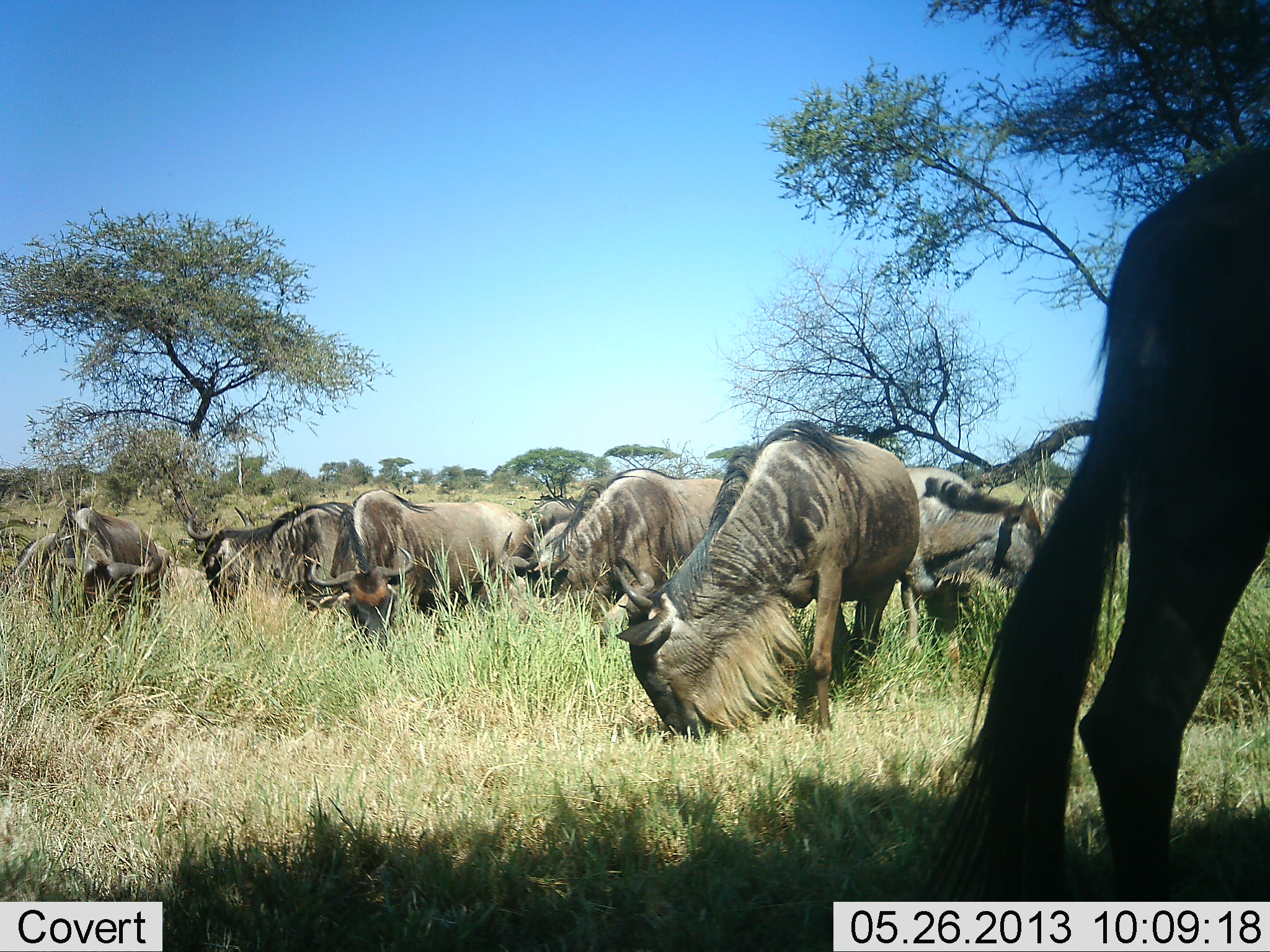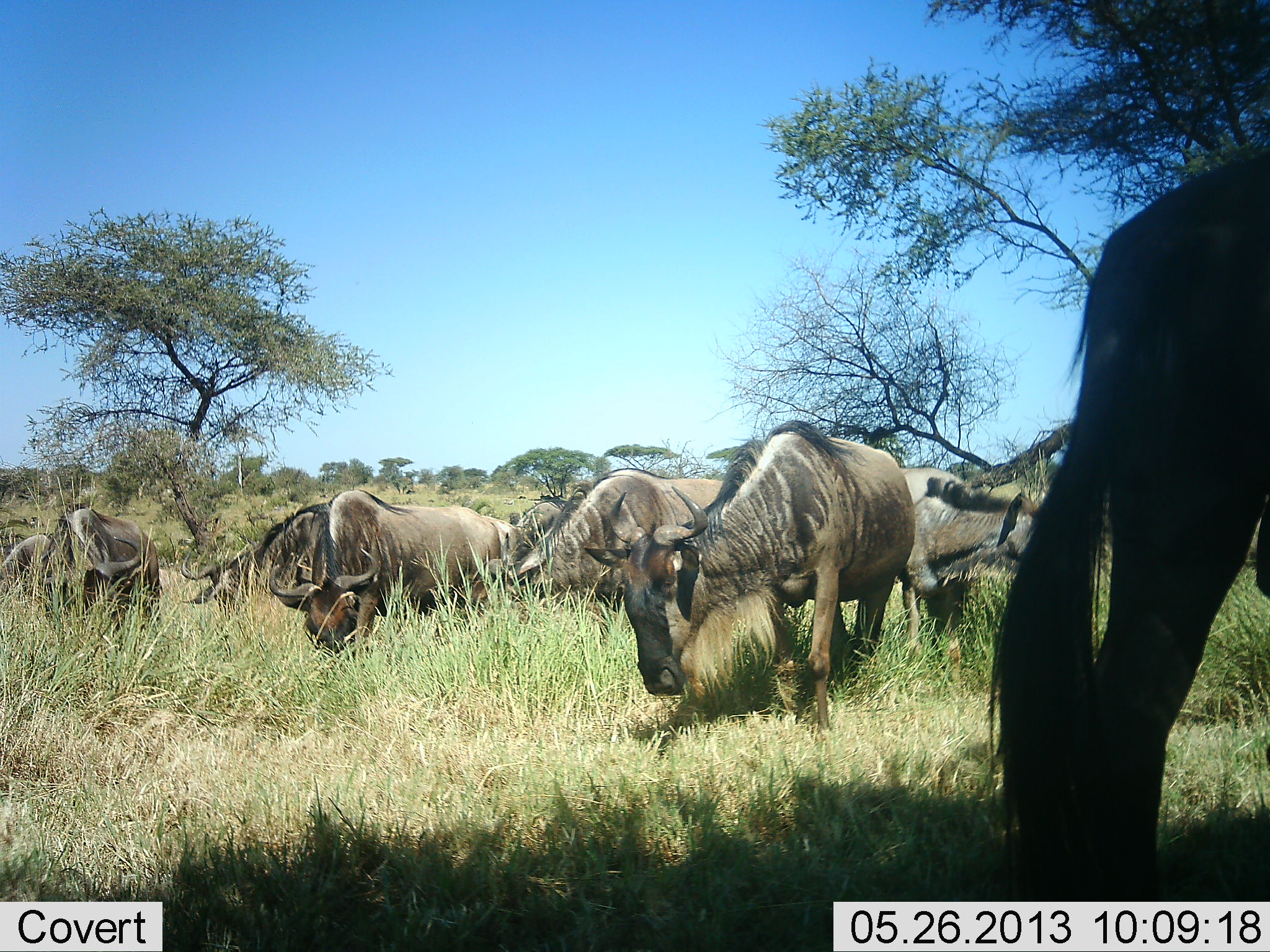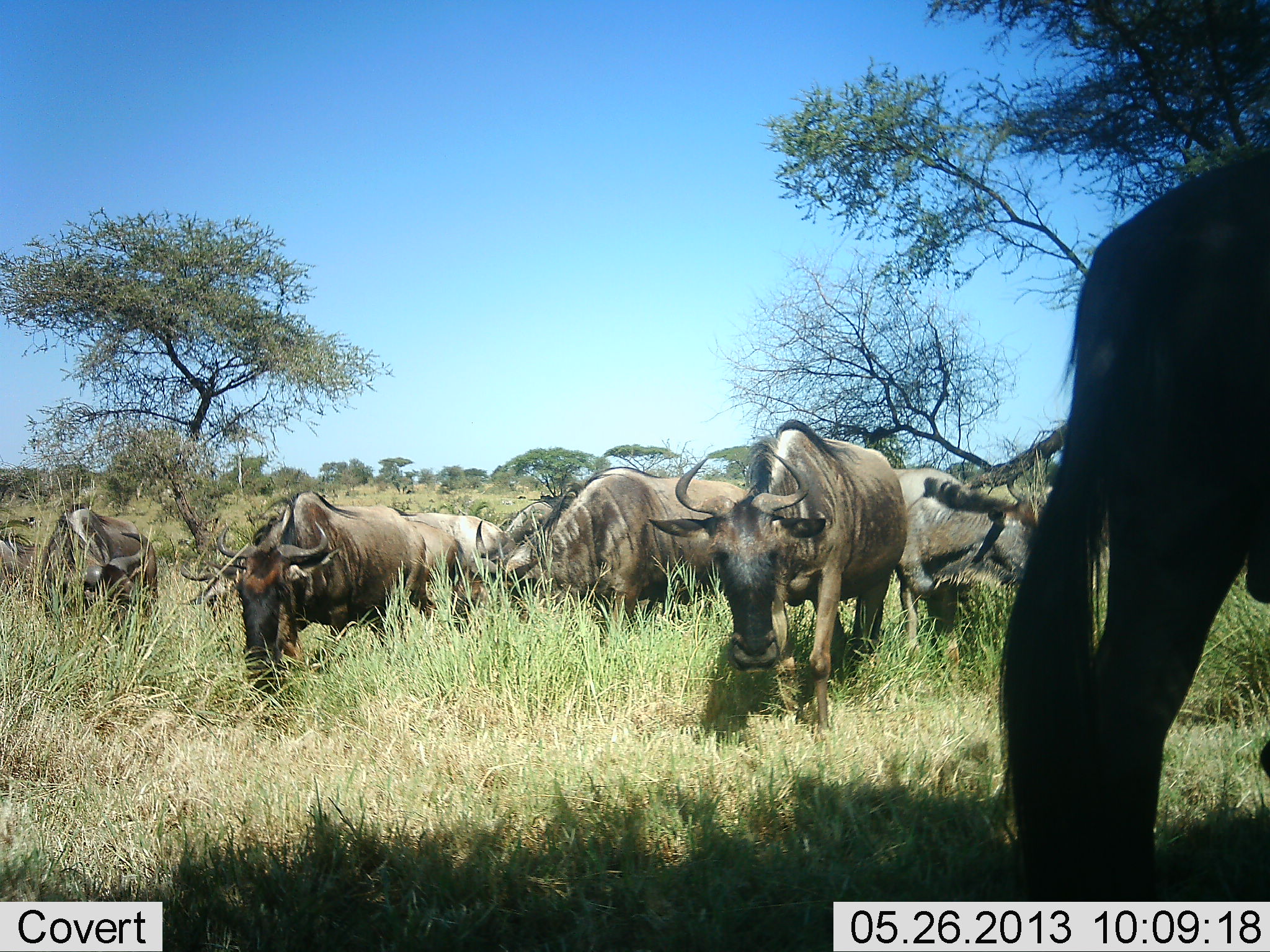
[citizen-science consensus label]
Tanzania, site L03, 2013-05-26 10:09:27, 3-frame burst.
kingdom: Animalia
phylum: Chordata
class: Mammalia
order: Artiodactyla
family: Bovidae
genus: Connochaetes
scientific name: Connochaetes taurinus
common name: blue wildebeest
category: wildebeest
Wildebeest (blue wildebeest) (Connochaetes taurinus), count 10. Behavior (volunteer vote fractions): standing 50%, resting 0%, moving 20%, interacting 0%. Young present (vote fraction): 0%. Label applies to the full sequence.